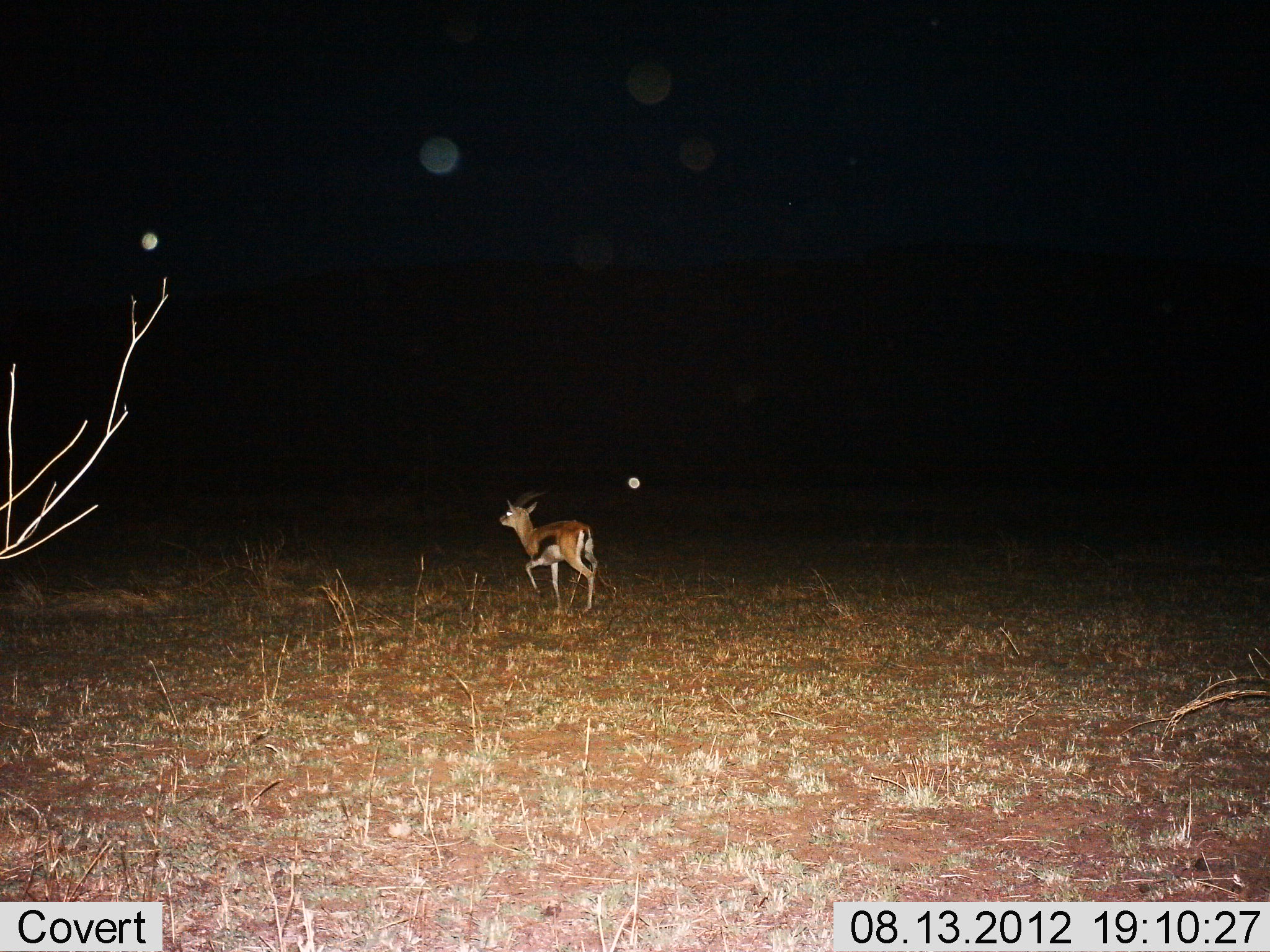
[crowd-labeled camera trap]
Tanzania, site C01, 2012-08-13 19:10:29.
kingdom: Animalia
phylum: Chordata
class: Mammalia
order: Artiodactyla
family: Bovidae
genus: Eudorcas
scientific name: Eudorcas thomsonii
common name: thomson's gazelle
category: gazellethomsons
Gazellethomsons (thomson's gazelle) (Eudorcas thomsonii), count 1. Behavior (volunteer vote fractions): standing 30%, resting 0%, moving 70%, interacting 0%. Young present (vote fraction): 20%. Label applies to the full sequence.